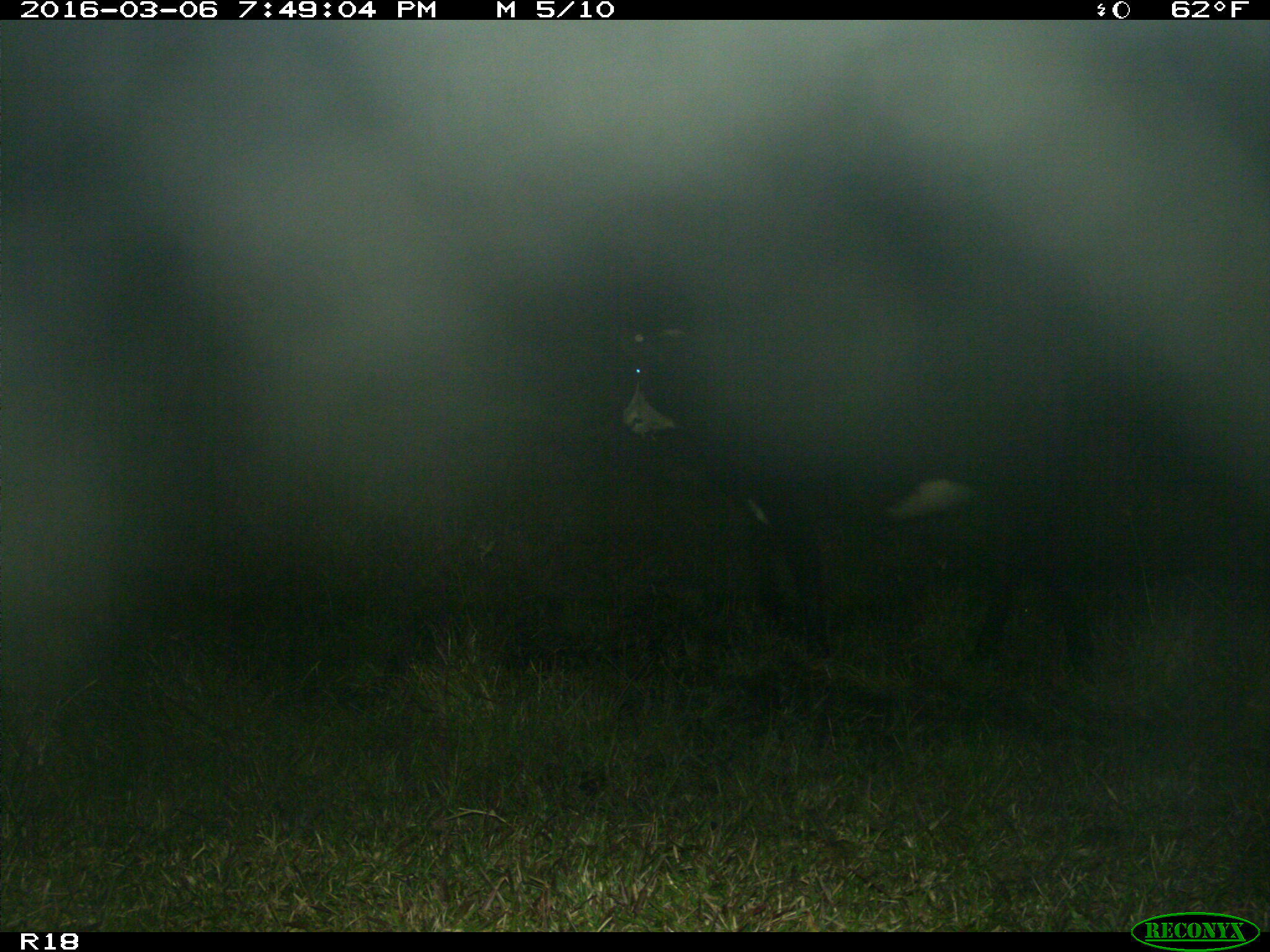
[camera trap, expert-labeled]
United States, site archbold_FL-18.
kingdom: Animalia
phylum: Chordata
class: Mammalia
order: Artiodactyla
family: Bovidae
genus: Bos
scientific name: Bos taurus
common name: domestic cow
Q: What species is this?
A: Bos taurus (domestic cow).